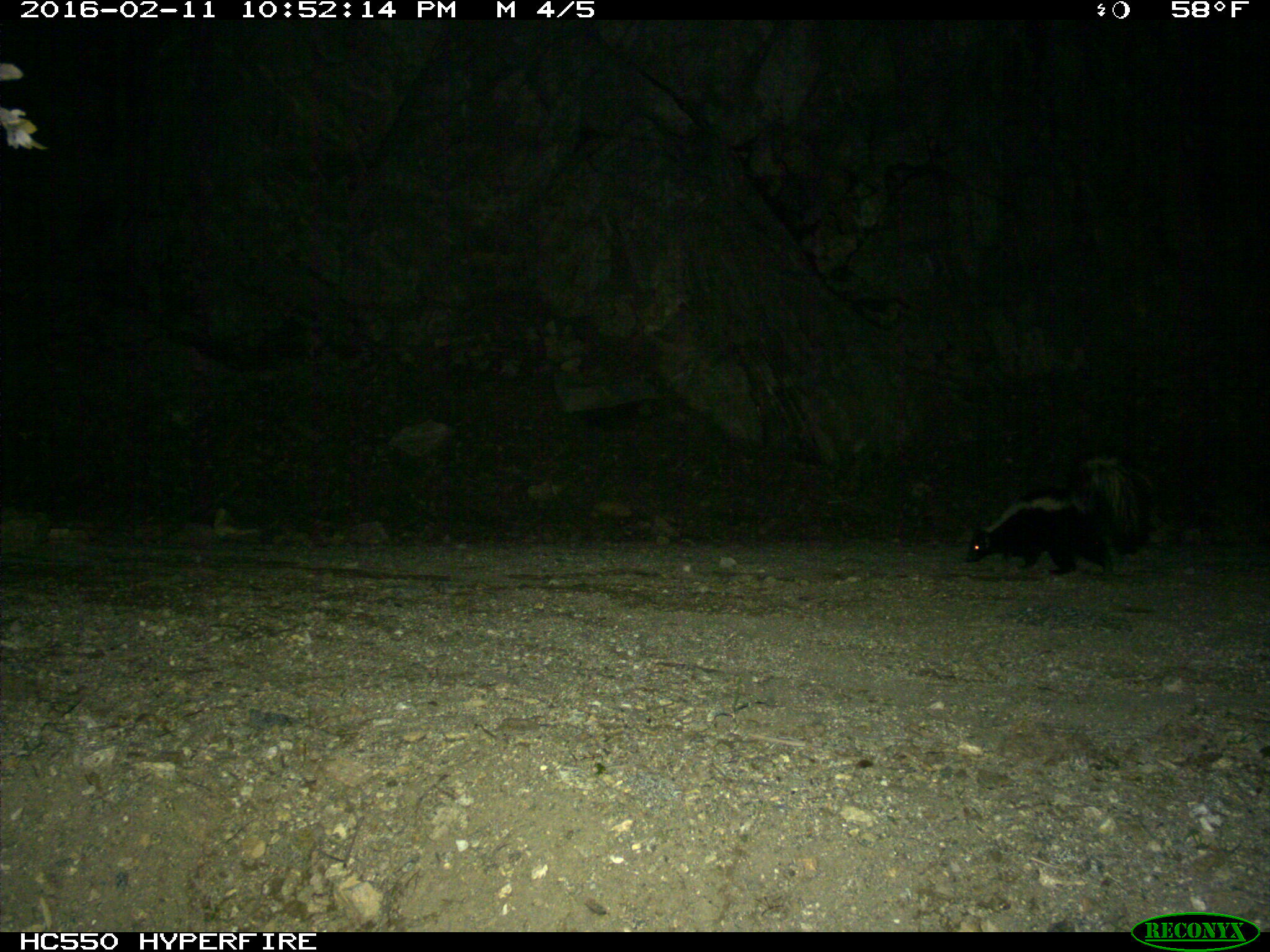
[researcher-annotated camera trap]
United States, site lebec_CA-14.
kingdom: Animalia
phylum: Chordata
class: Mammalia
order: Carnivora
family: Mephitidae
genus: Mephitis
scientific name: Mephitis mephitis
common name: striped skunk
Mephitis mephitis (striped skunk).